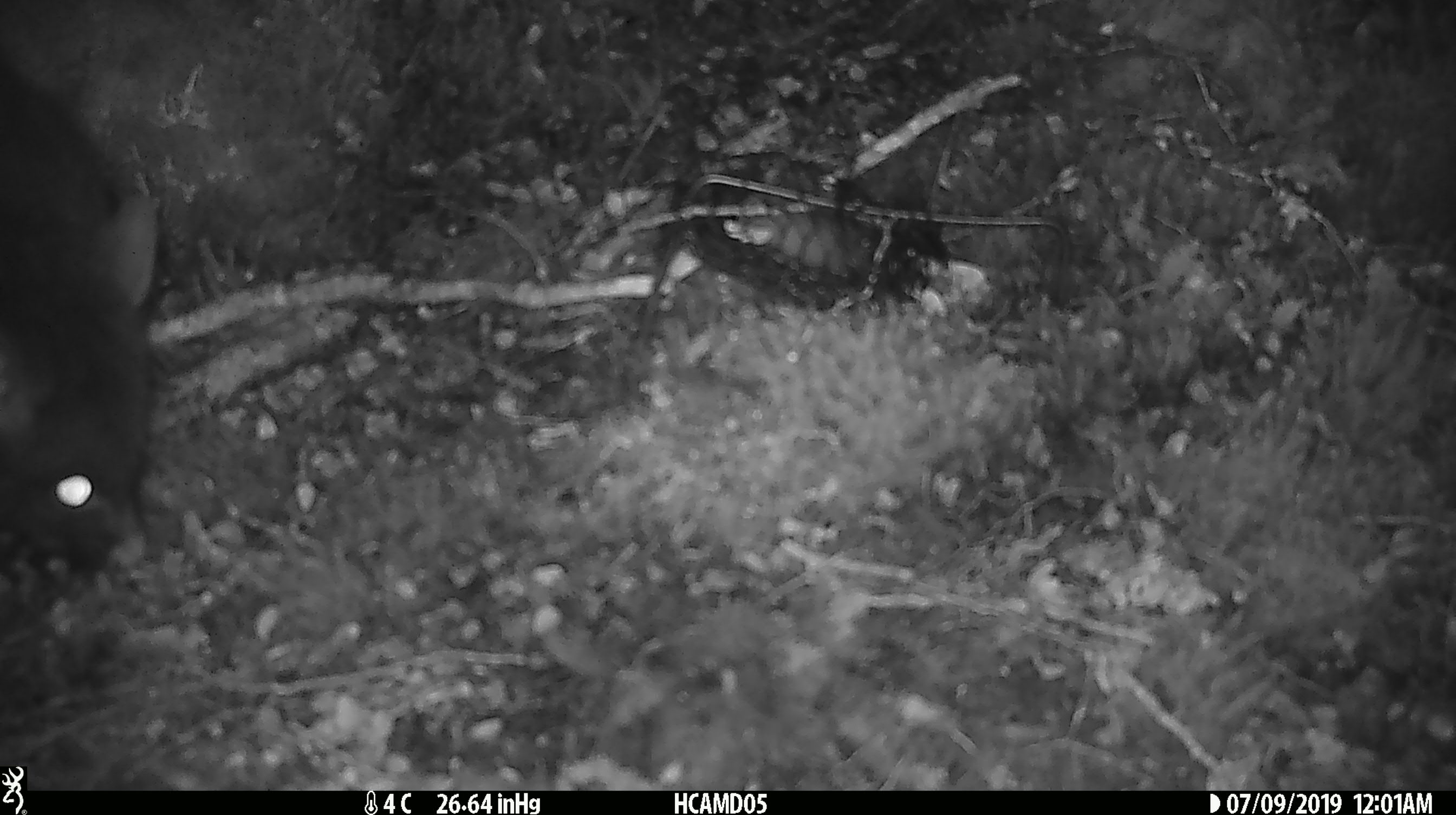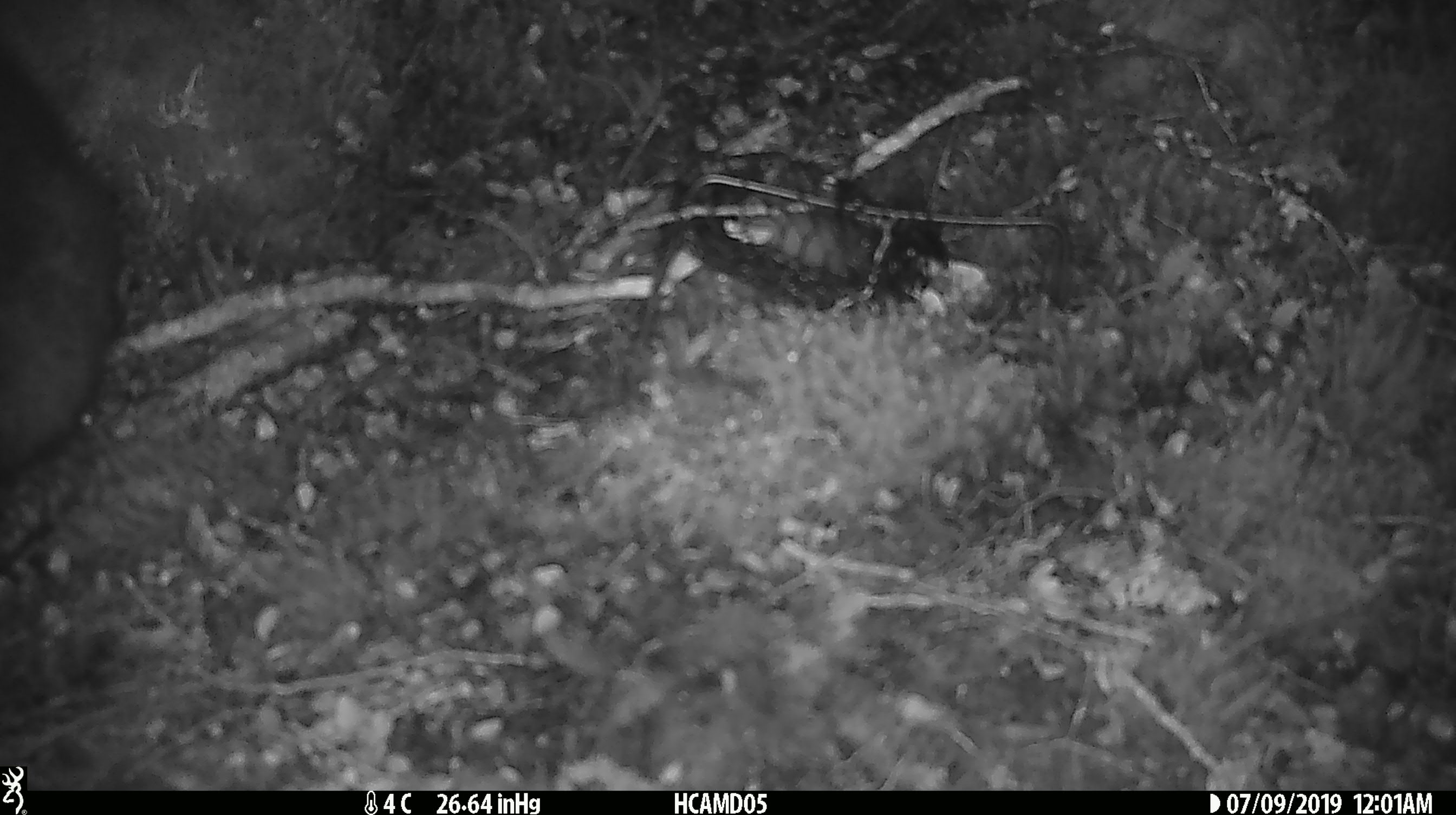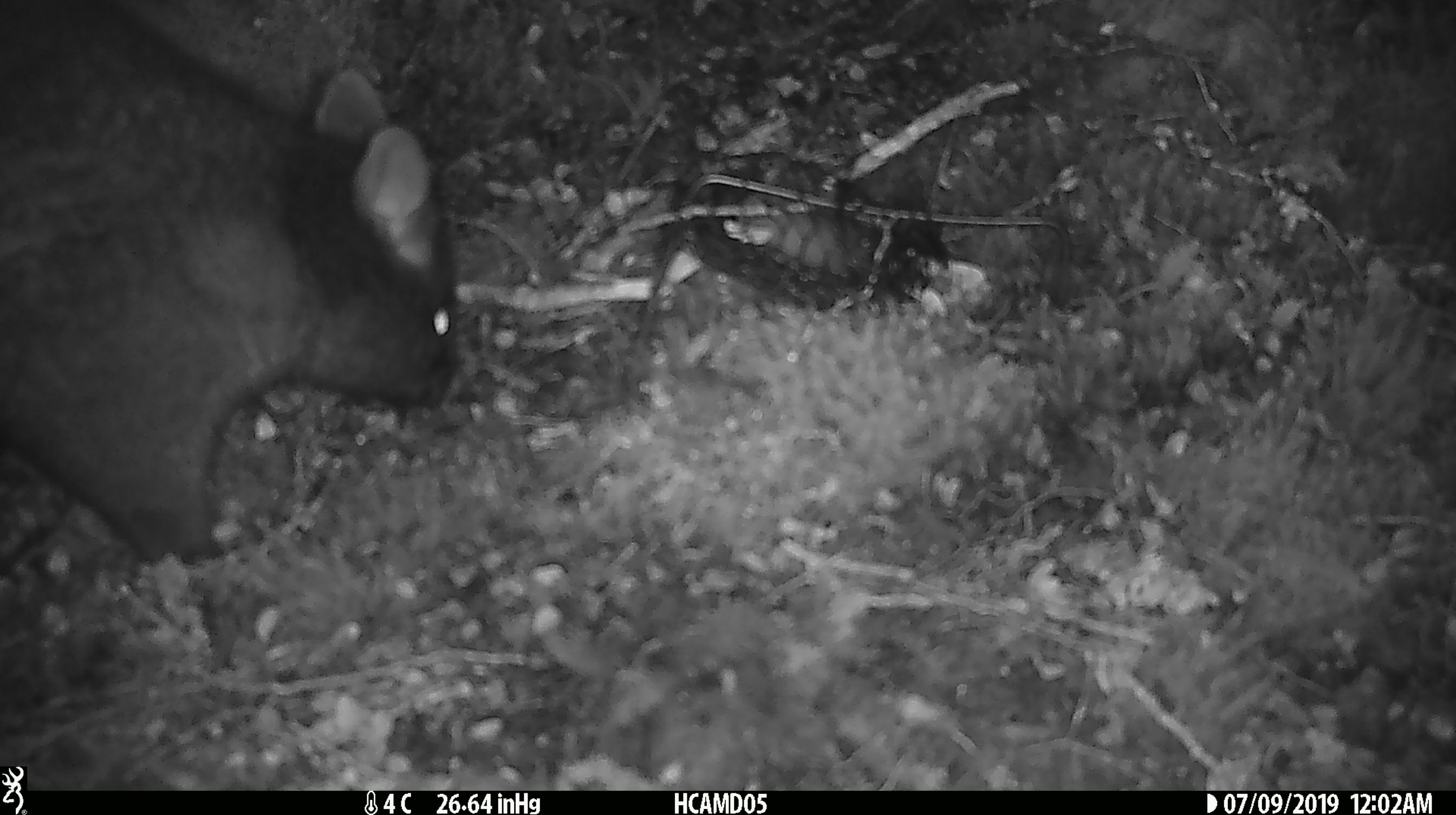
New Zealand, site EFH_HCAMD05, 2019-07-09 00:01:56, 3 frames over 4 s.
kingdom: Animalia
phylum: Chordata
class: Mammalia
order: Diprotodontia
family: Phalangeridae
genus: Trichosurus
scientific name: Trichosurus vulpecula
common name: common brushtail possum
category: possum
Possum (common brushtail possum) (Trichosurus vulpecula).